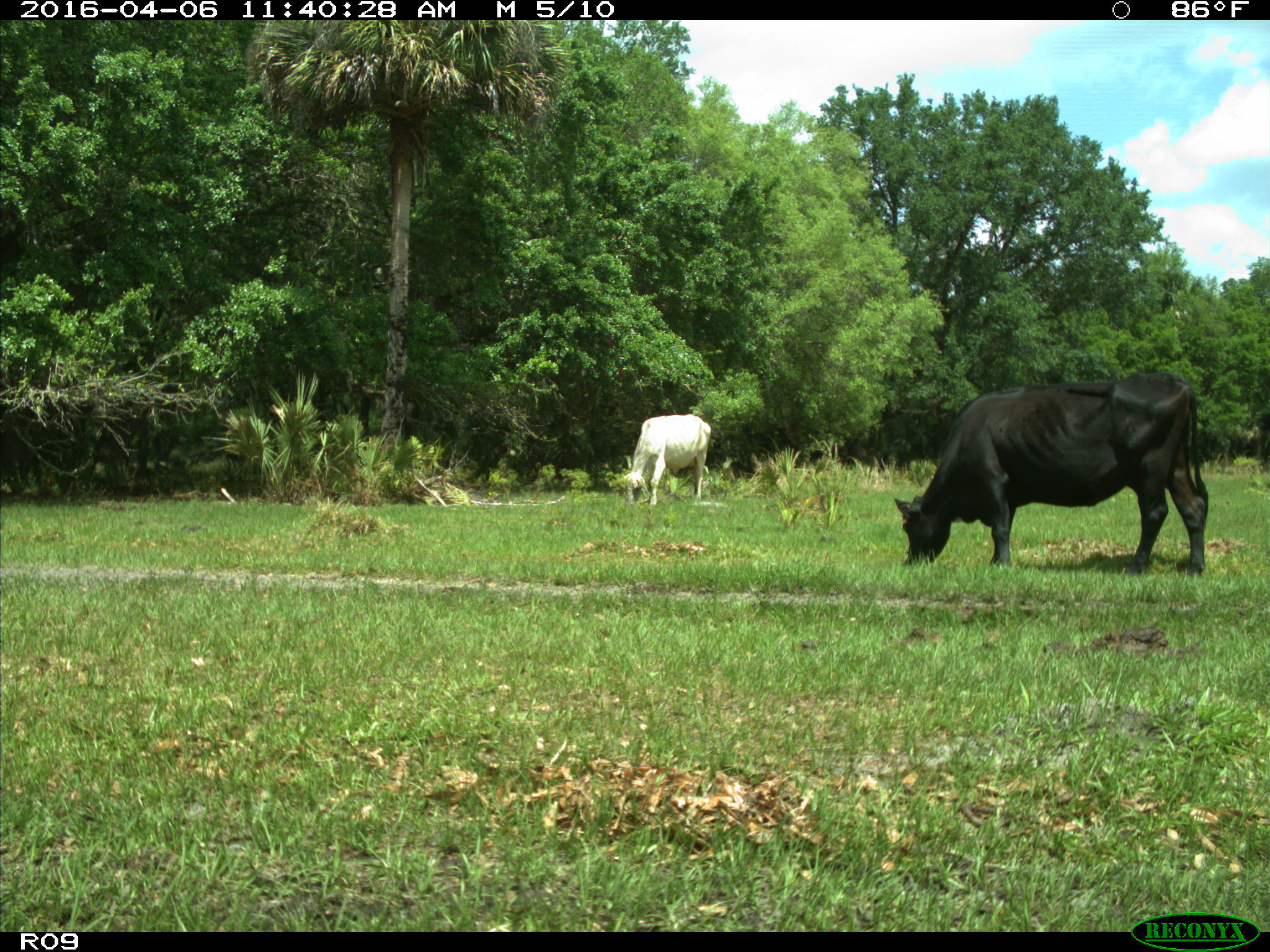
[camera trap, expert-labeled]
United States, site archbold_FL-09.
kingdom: Animalia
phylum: Chordata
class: Mammalia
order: Artiodactyla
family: Bovidae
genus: Bos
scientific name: Bos taurus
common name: domestic cow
Bos taurus (domestic cow).